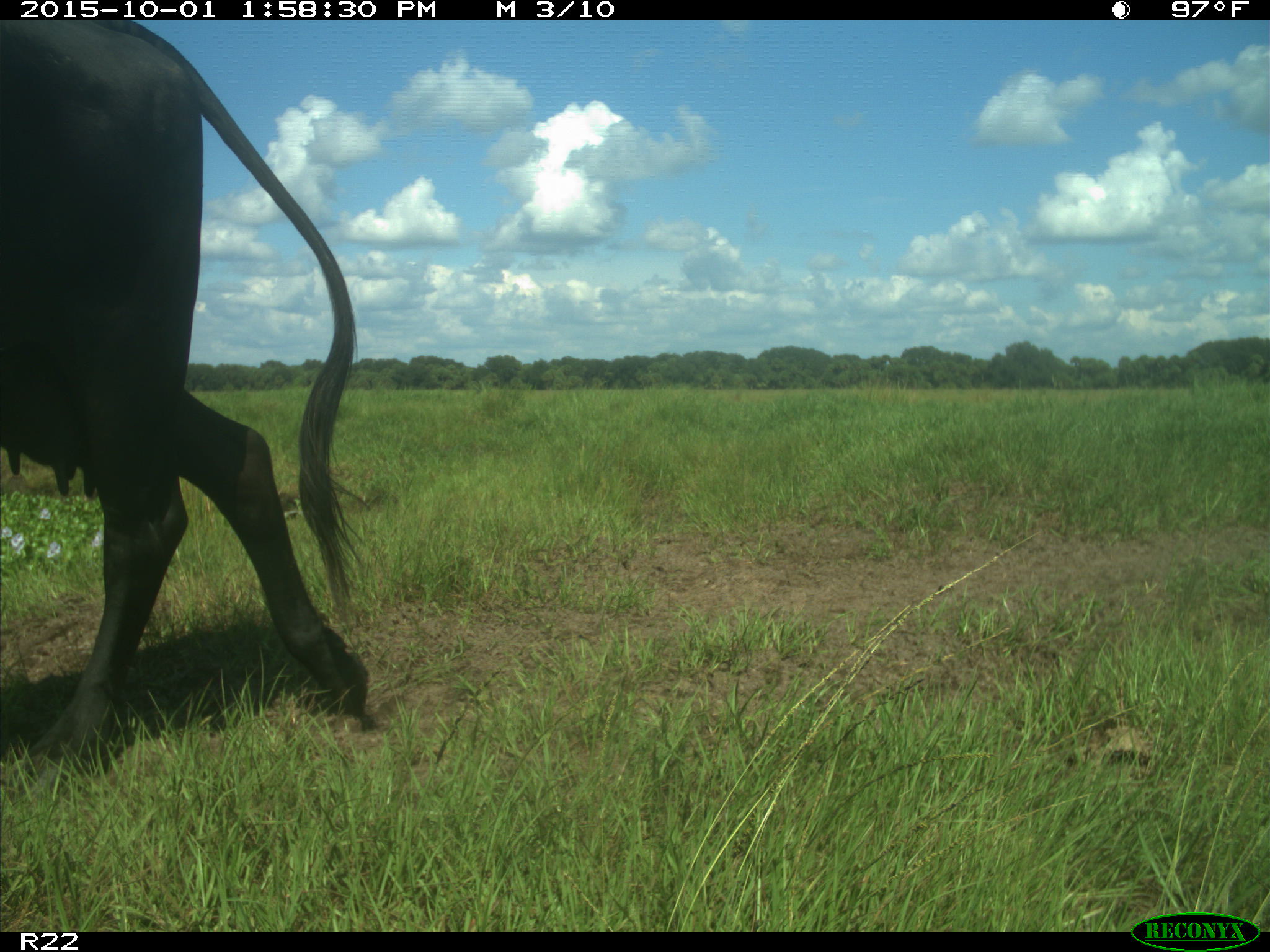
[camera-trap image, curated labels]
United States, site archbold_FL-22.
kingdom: Animalia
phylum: Chordata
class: Mammalia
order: Artiodactyla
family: Bovidae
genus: Bos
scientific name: Bos taurus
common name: domestic cow